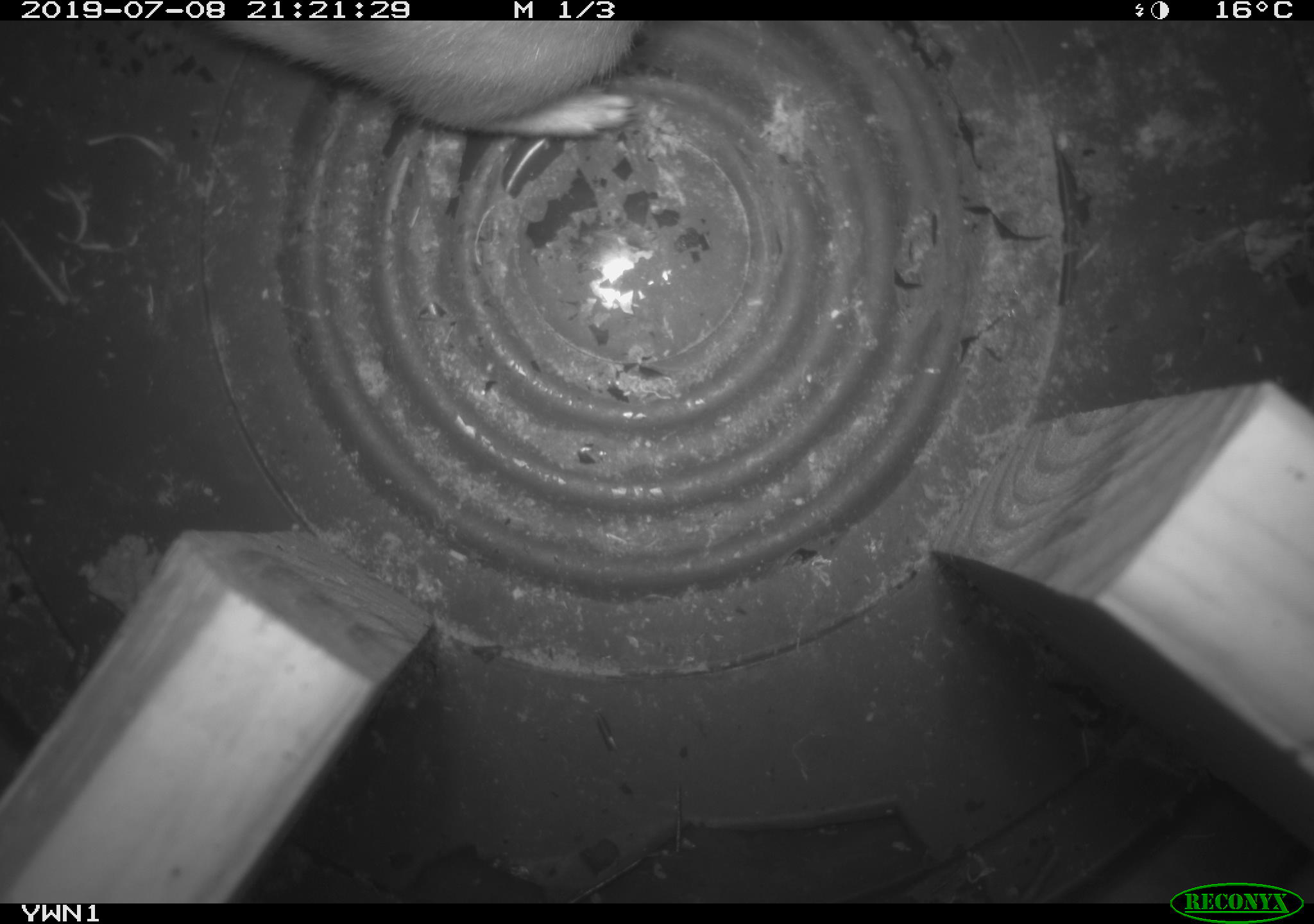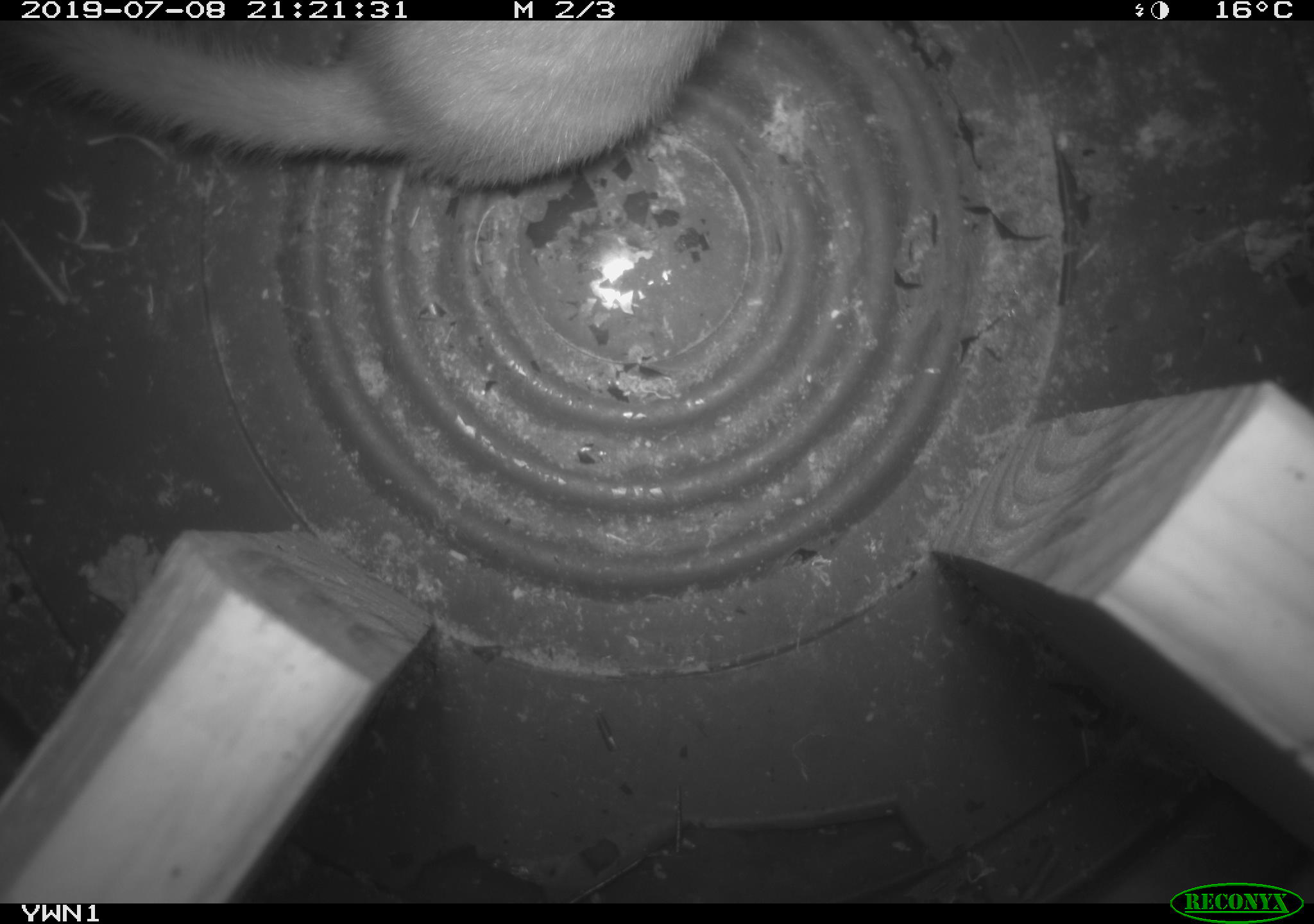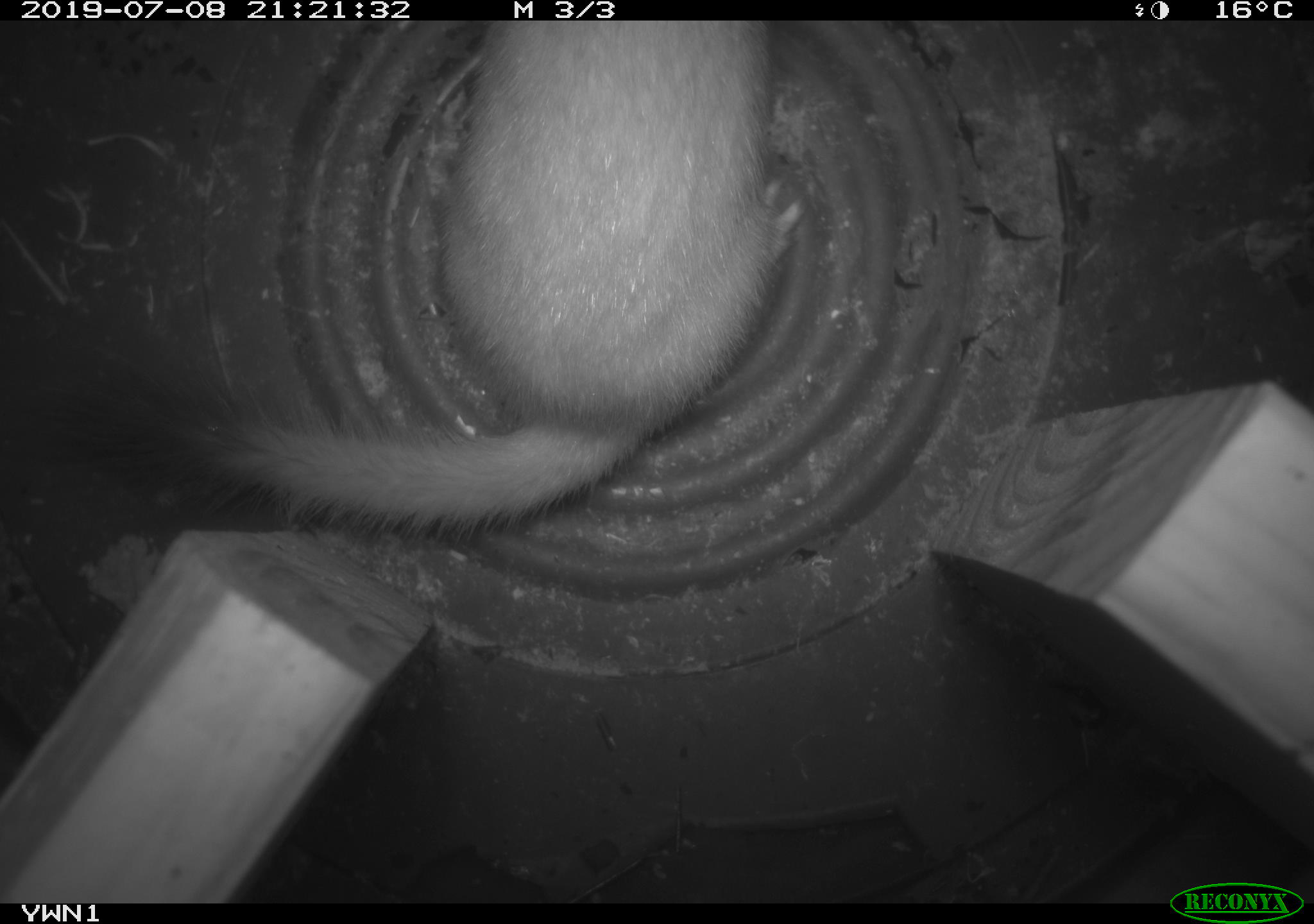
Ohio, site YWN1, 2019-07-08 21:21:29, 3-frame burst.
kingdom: Animalia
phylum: Chordata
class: Mammalia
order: Carnivora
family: Mustelidae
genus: Neogale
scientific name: Neogale frenata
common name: long-tailed weasel